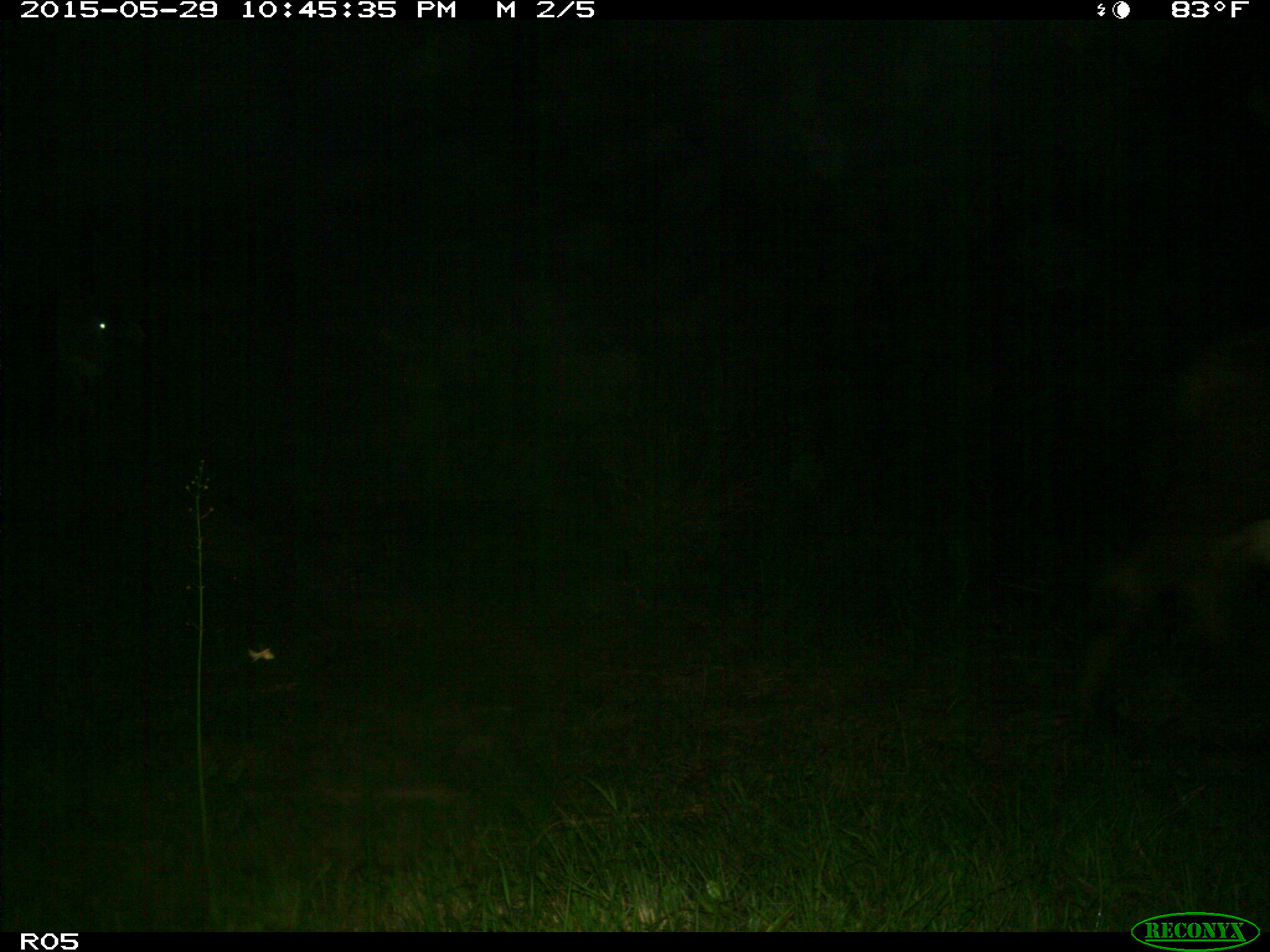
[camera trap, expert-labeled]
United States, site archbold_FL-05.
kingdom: Animalia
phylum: Chordata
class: Mammalia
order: Artiodactyla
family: Bovidae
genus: Bos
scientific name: Bos taurus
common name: domestic cow